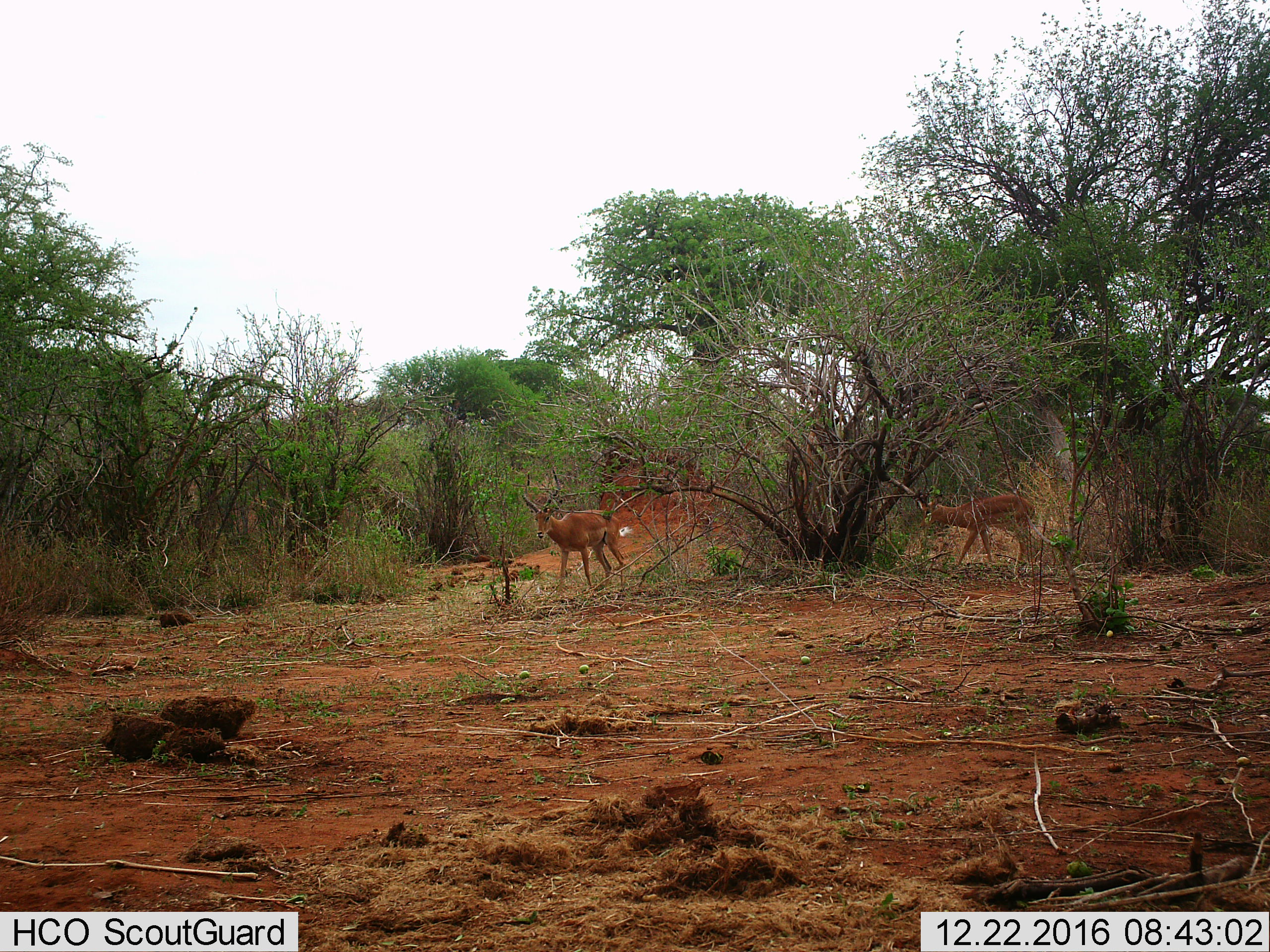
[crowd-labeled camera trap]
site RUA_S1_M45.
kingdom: Animalia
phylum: Chordata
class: Mammalia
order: Artiodactyla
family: Bovidae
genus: Aepyceros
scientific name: Aepyceros melampus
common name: impala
Impala (Aepyceros melampus), count 2. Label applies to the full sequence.